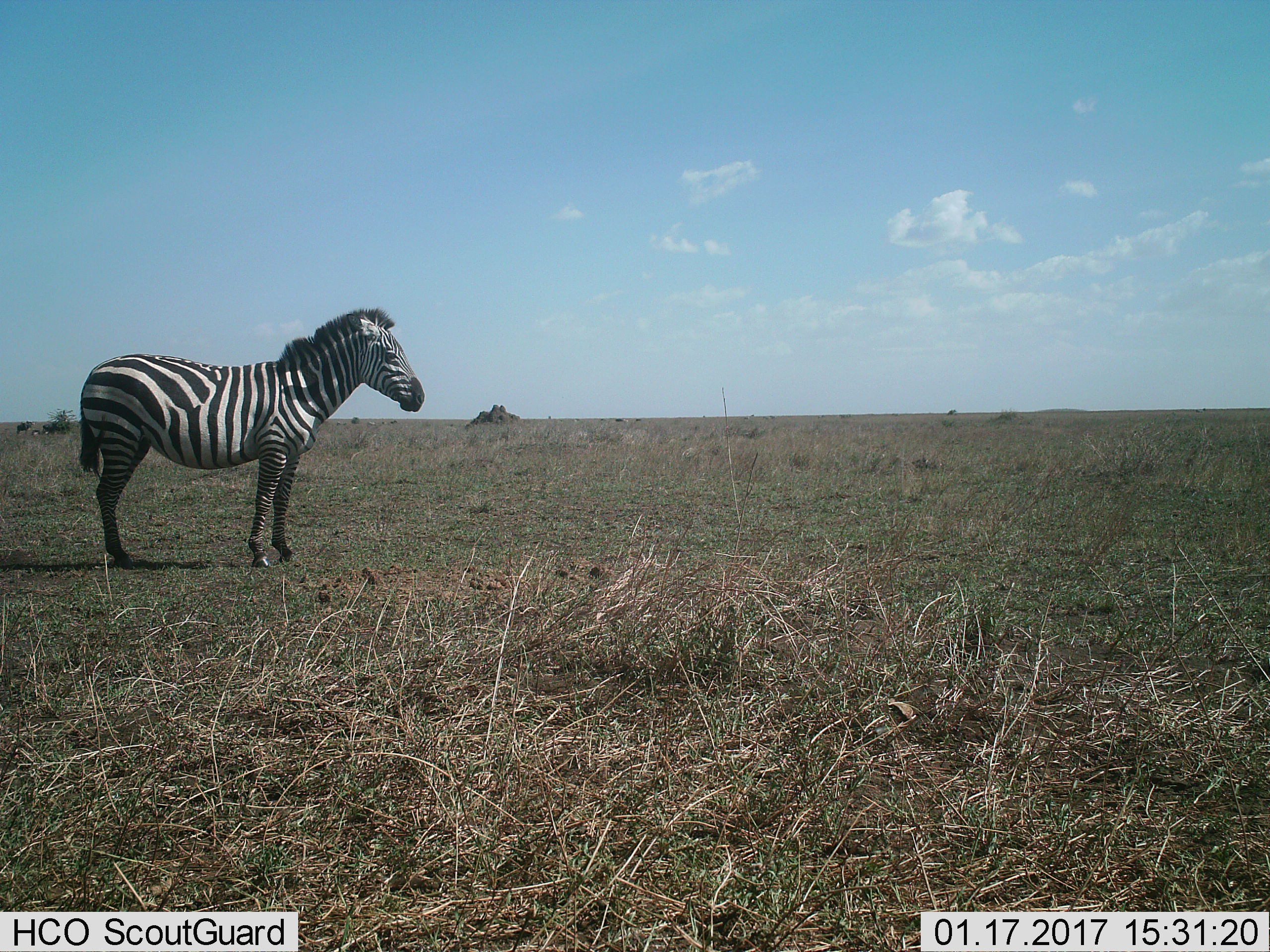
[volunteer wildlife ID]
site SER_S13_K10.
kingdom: Animalia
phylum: Chordata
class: Mammalia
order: Perissodactyla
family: Equidae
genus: Equus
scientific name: Equus quagga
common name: plains zebra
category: zebraplains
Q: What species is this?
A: Zebraplains (plains zebra) (Equus quagga).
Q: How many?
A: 1.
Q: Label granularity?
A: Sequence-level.